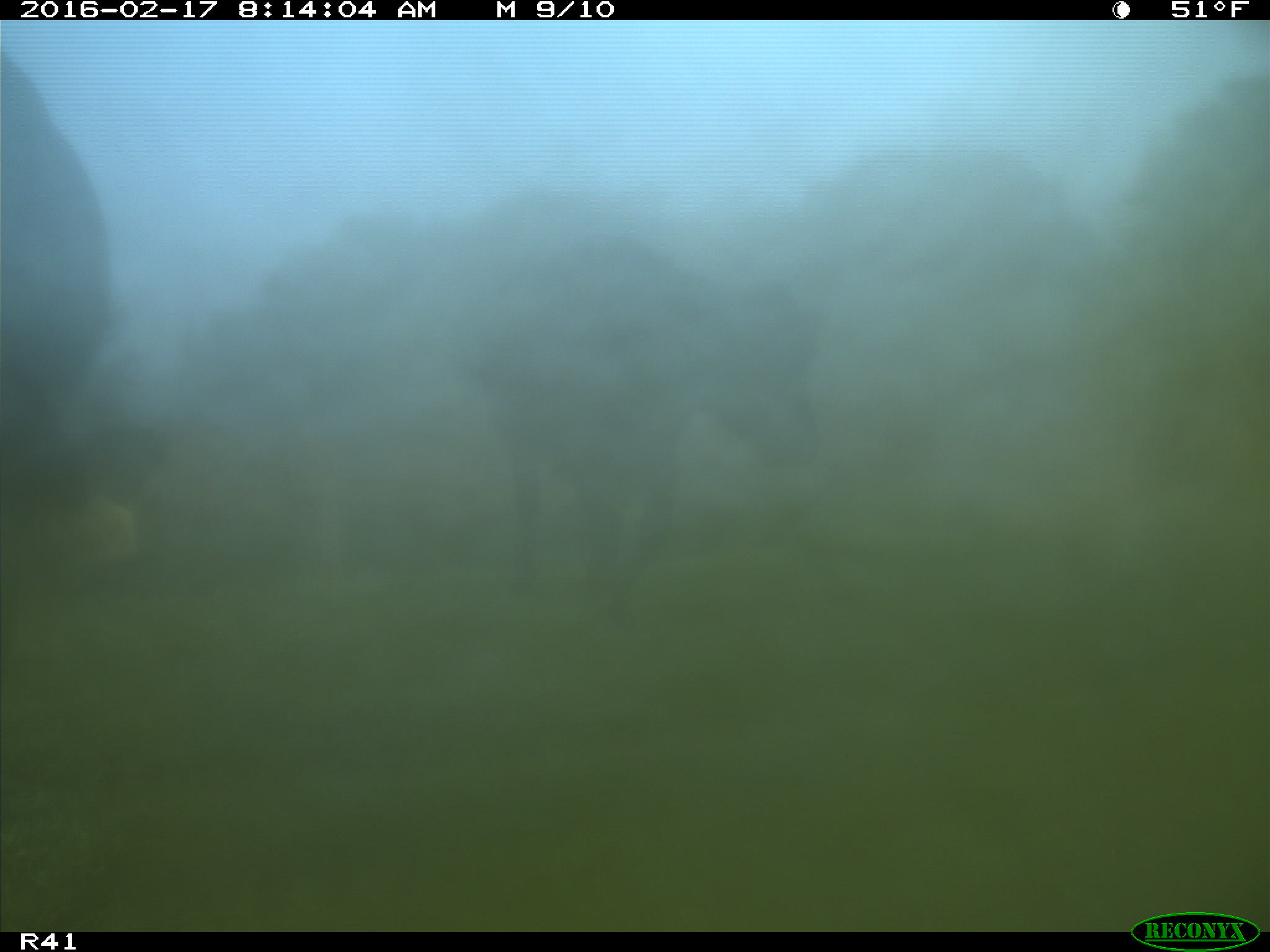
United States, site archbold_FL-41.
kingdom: Animalia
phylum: Chordata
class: Mammalia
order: Artiodactyla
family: Bovidae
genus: Bos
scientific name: Bos taurus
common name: domestic cow